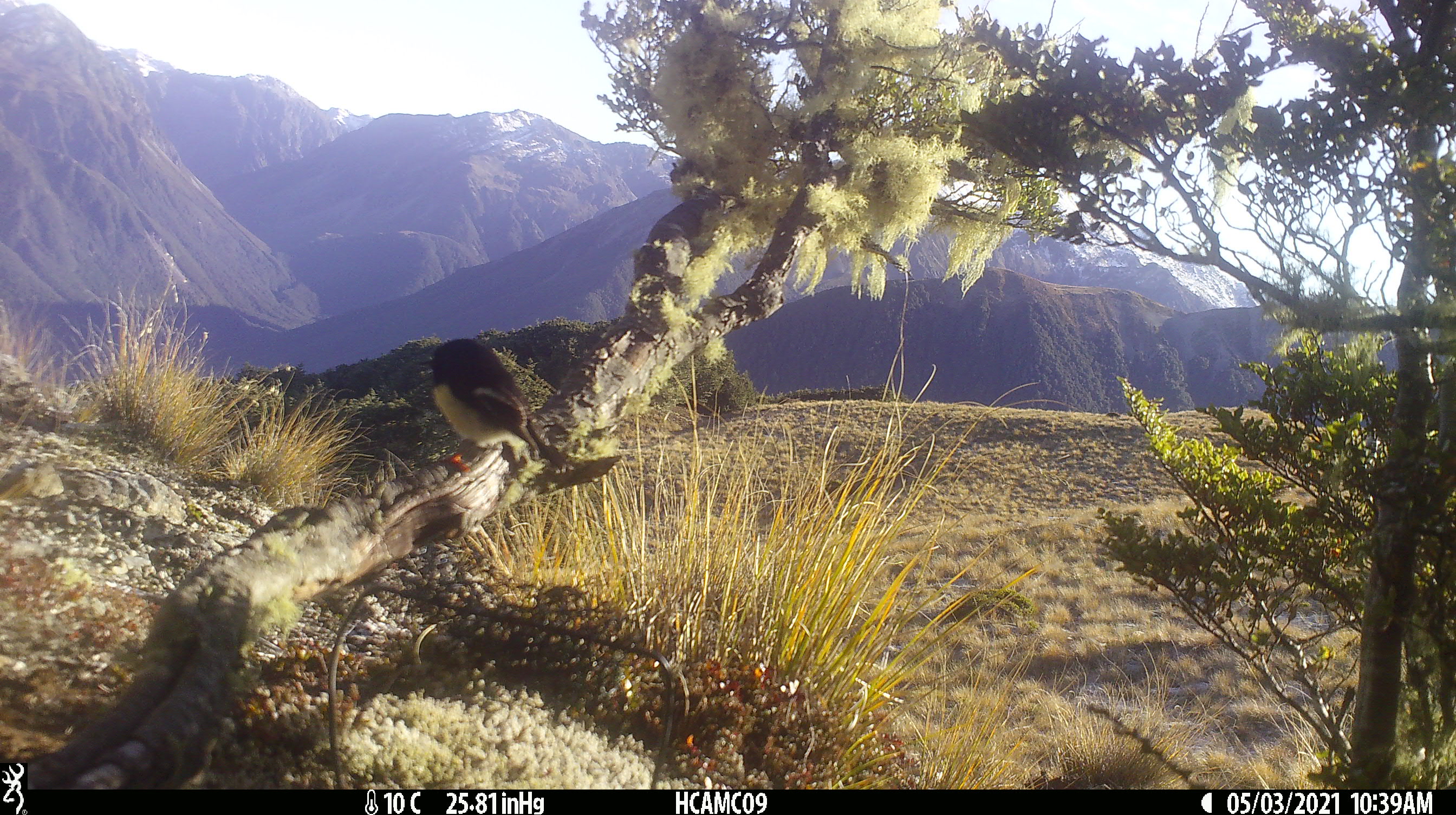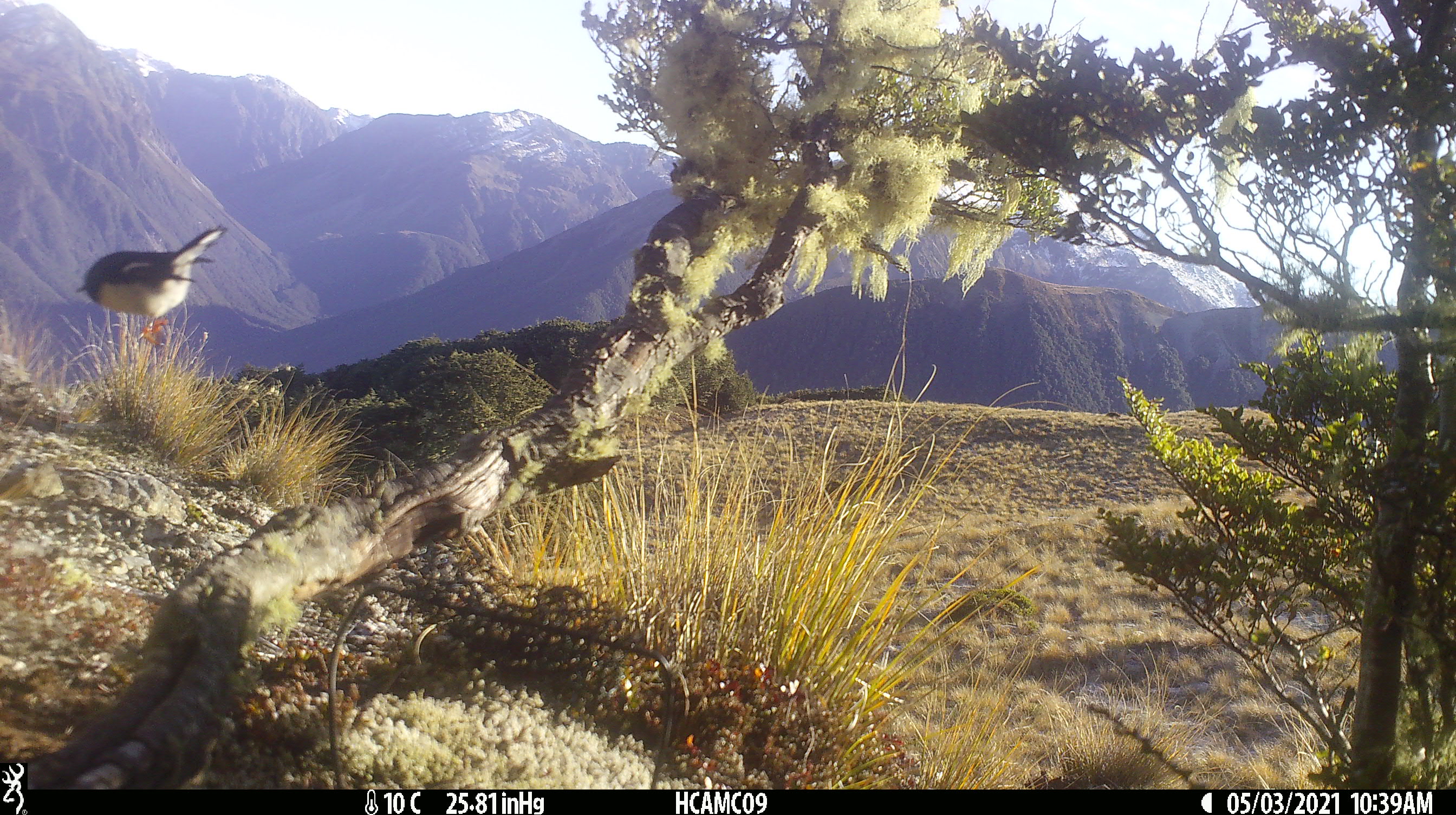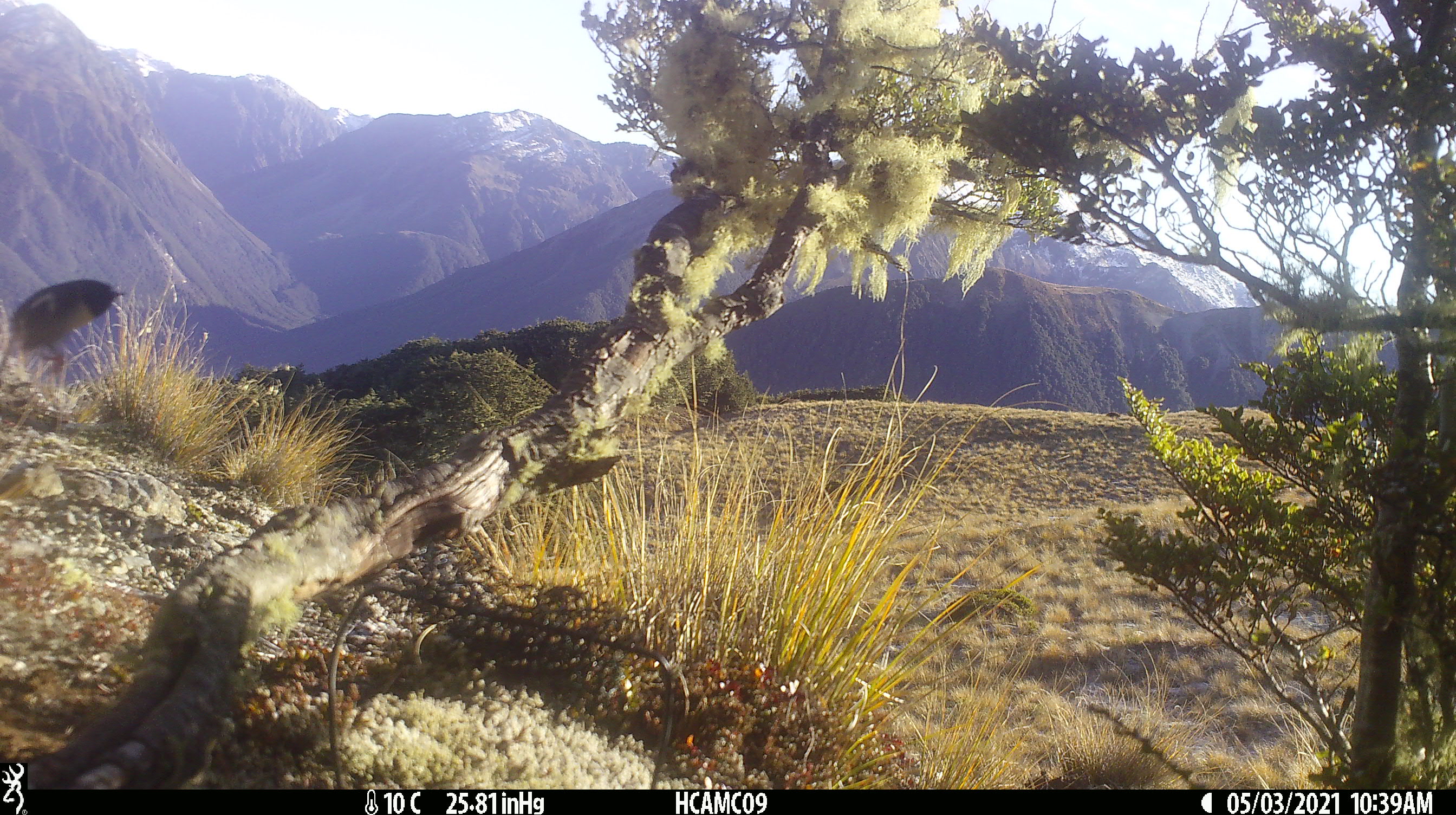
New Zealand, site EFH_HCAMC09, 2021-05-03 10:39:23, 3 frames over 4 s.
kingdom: Animalia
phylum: Chordata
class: Aves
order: Passeriformes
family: Petroicidae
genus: Petroica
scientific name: Petroica macrocephala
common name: tomtit